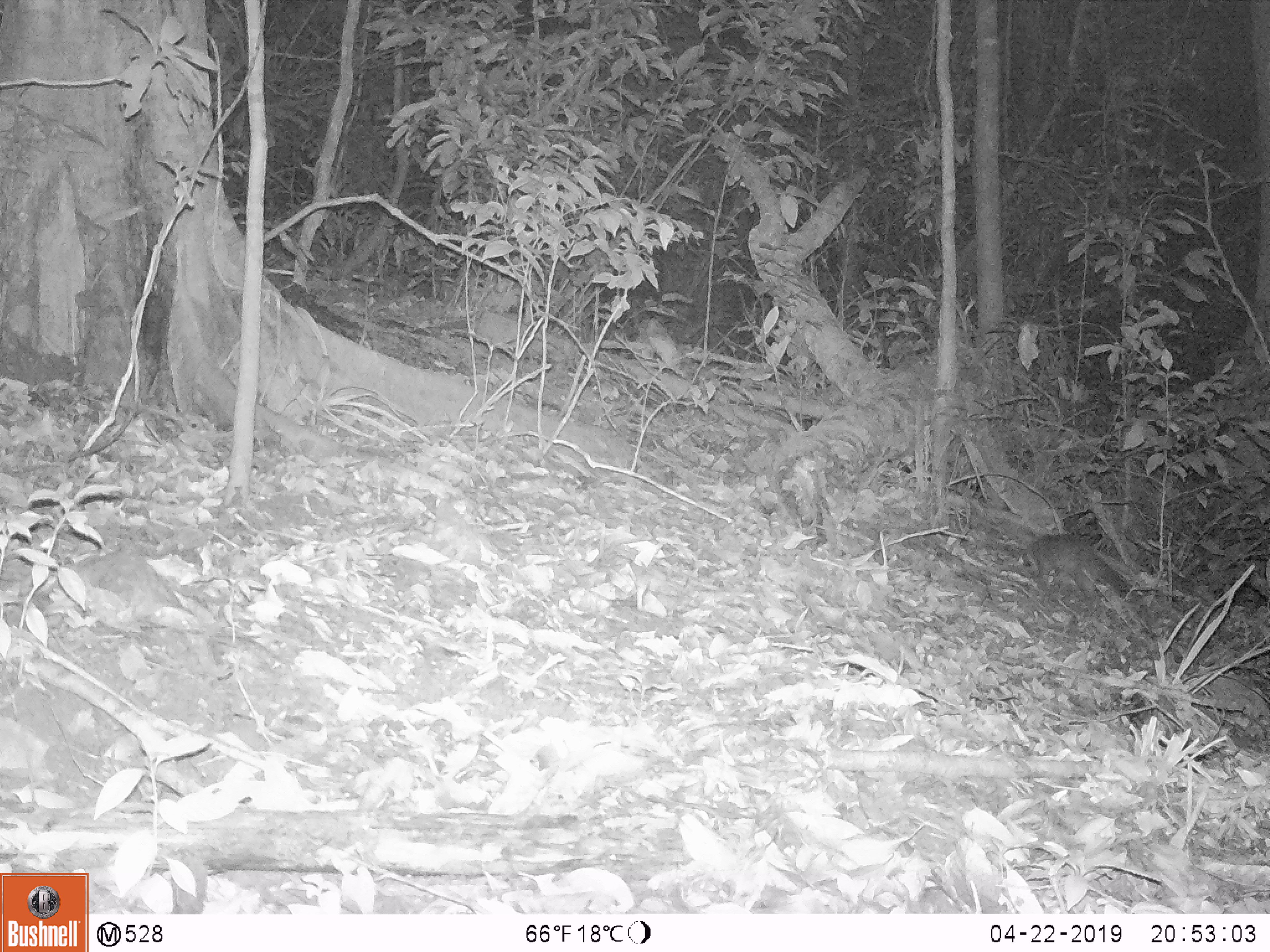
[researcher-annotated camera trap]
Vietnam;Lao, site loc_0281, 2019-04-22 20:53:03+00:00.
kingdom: Animalia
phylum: Chordata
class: Mammalia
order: Carnivora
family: Mustelidae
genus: Melogale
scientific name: Melogale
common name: ferret badger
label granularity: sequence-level